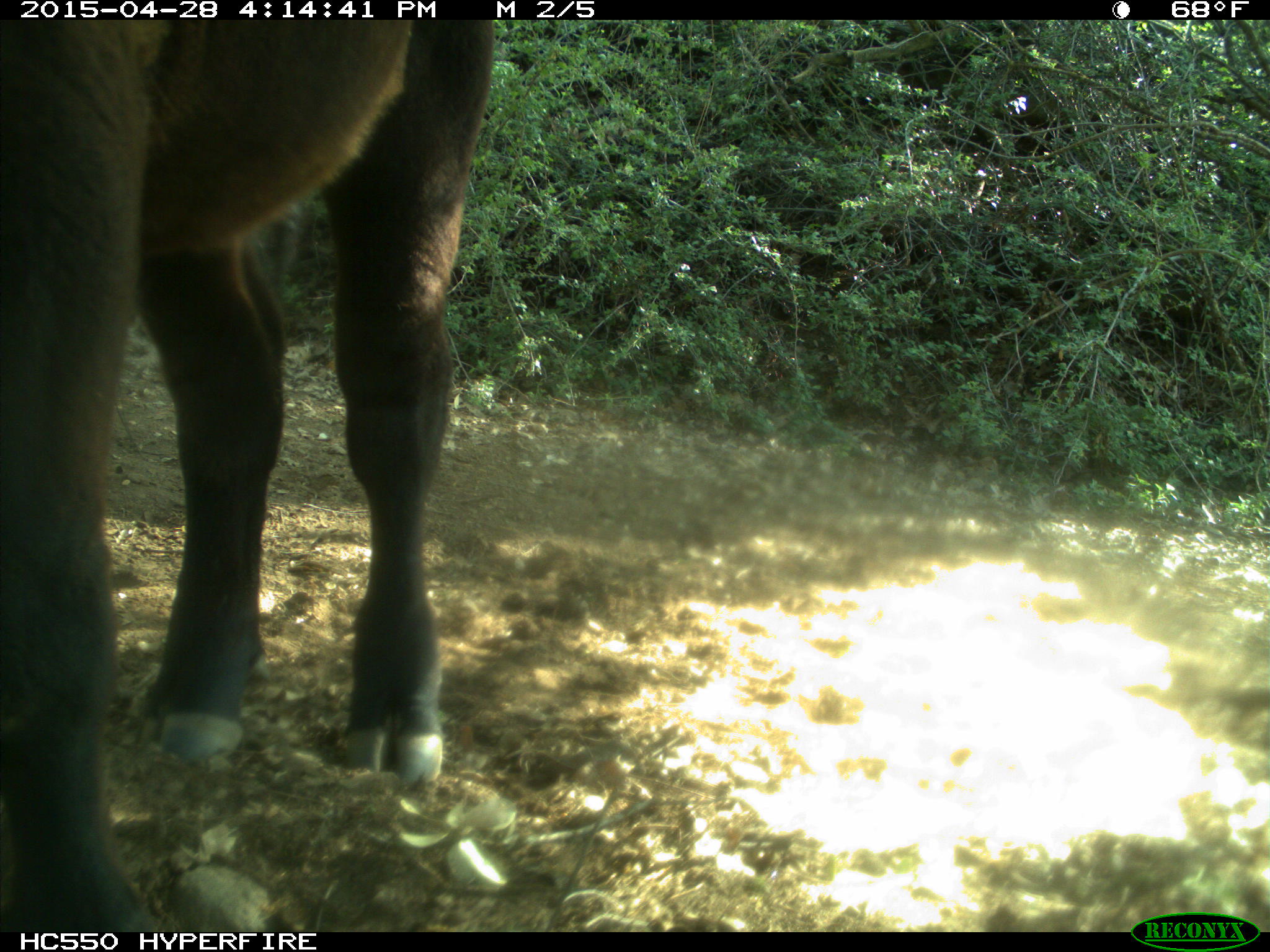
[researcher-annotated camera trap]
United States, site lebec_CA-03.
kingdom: Animalia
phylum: Chordata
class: Mammalia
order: Artiodactyla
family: Bovidae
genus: Bos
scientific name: Bos taurus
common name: domestic cow